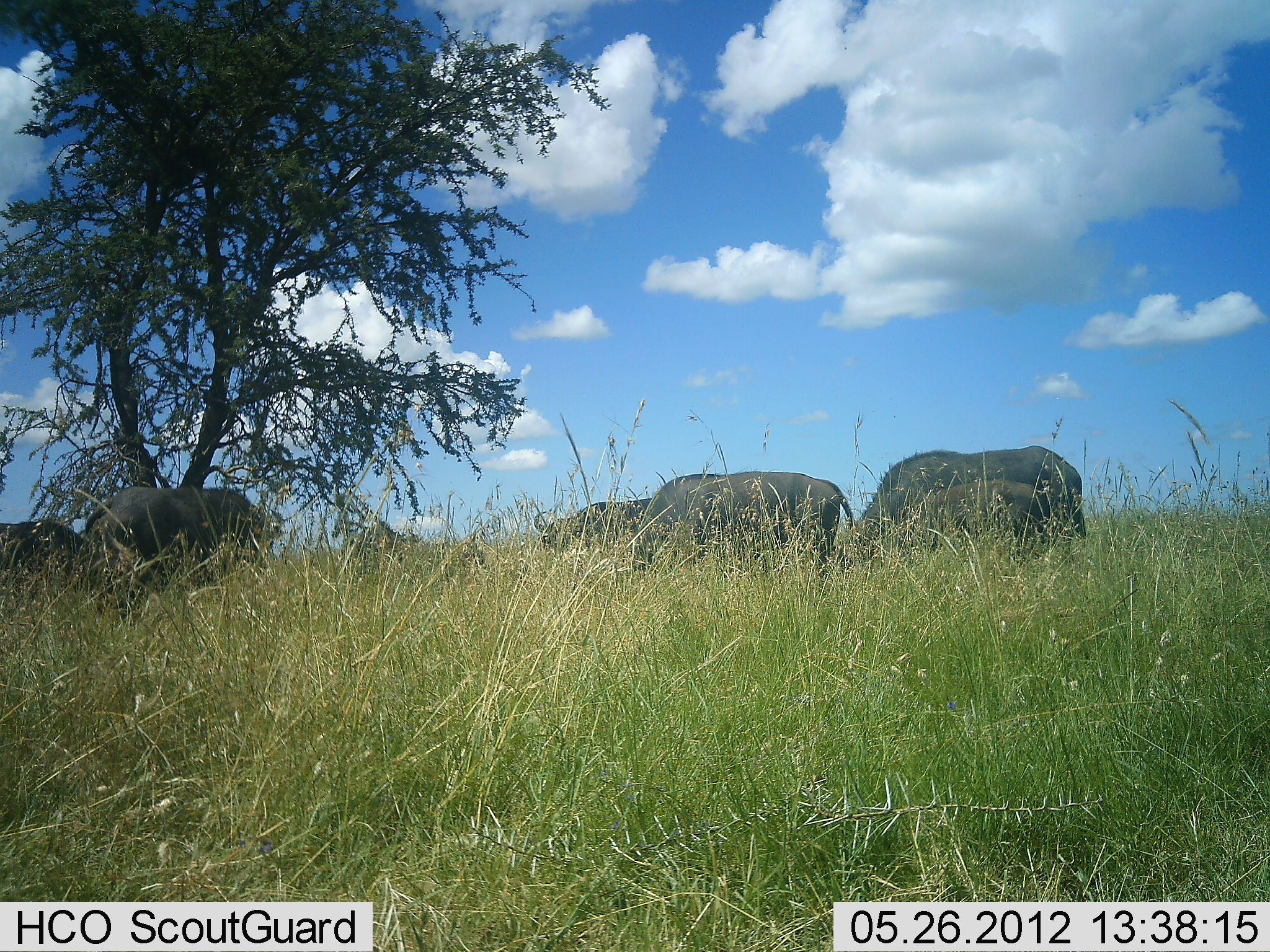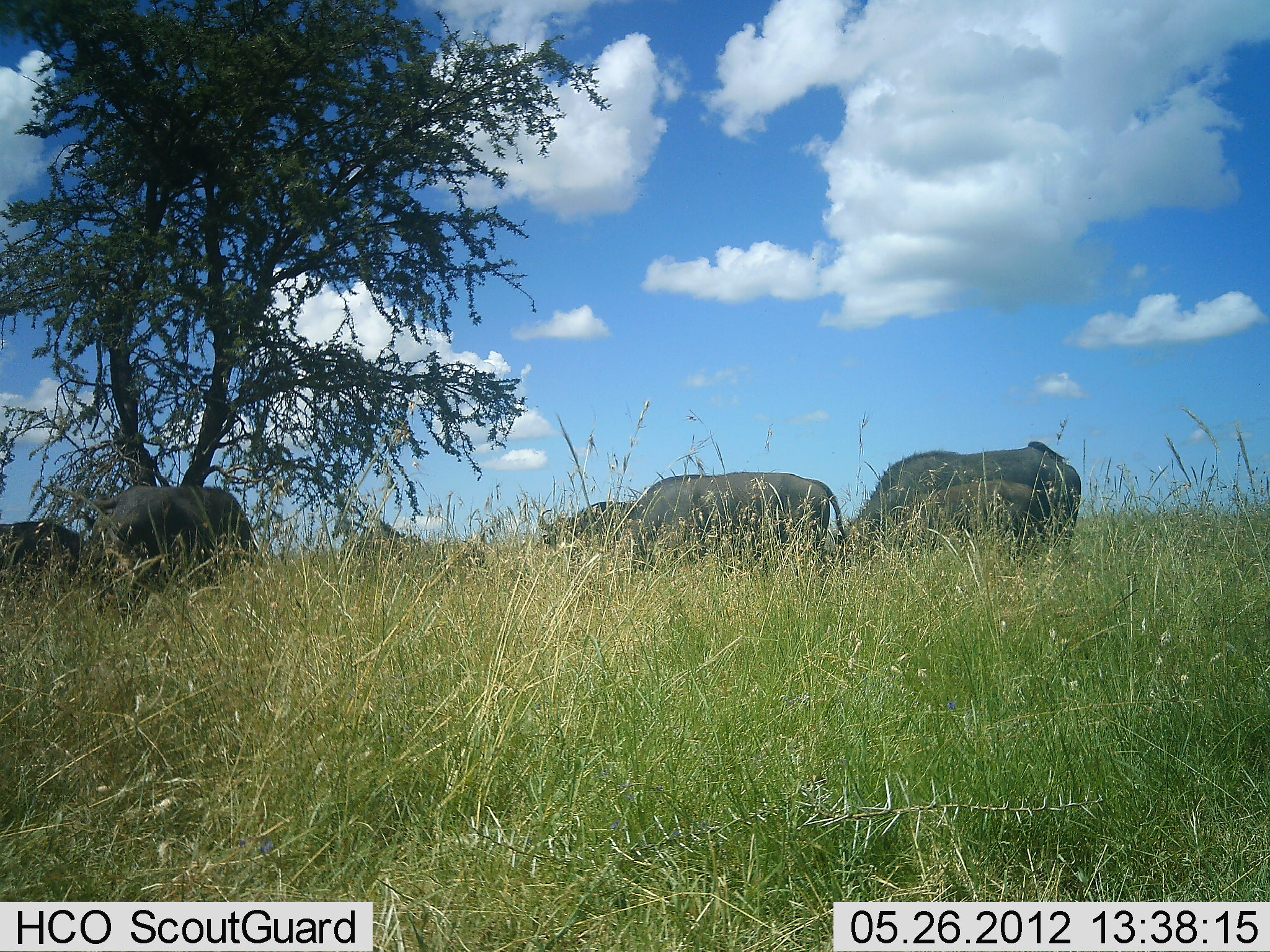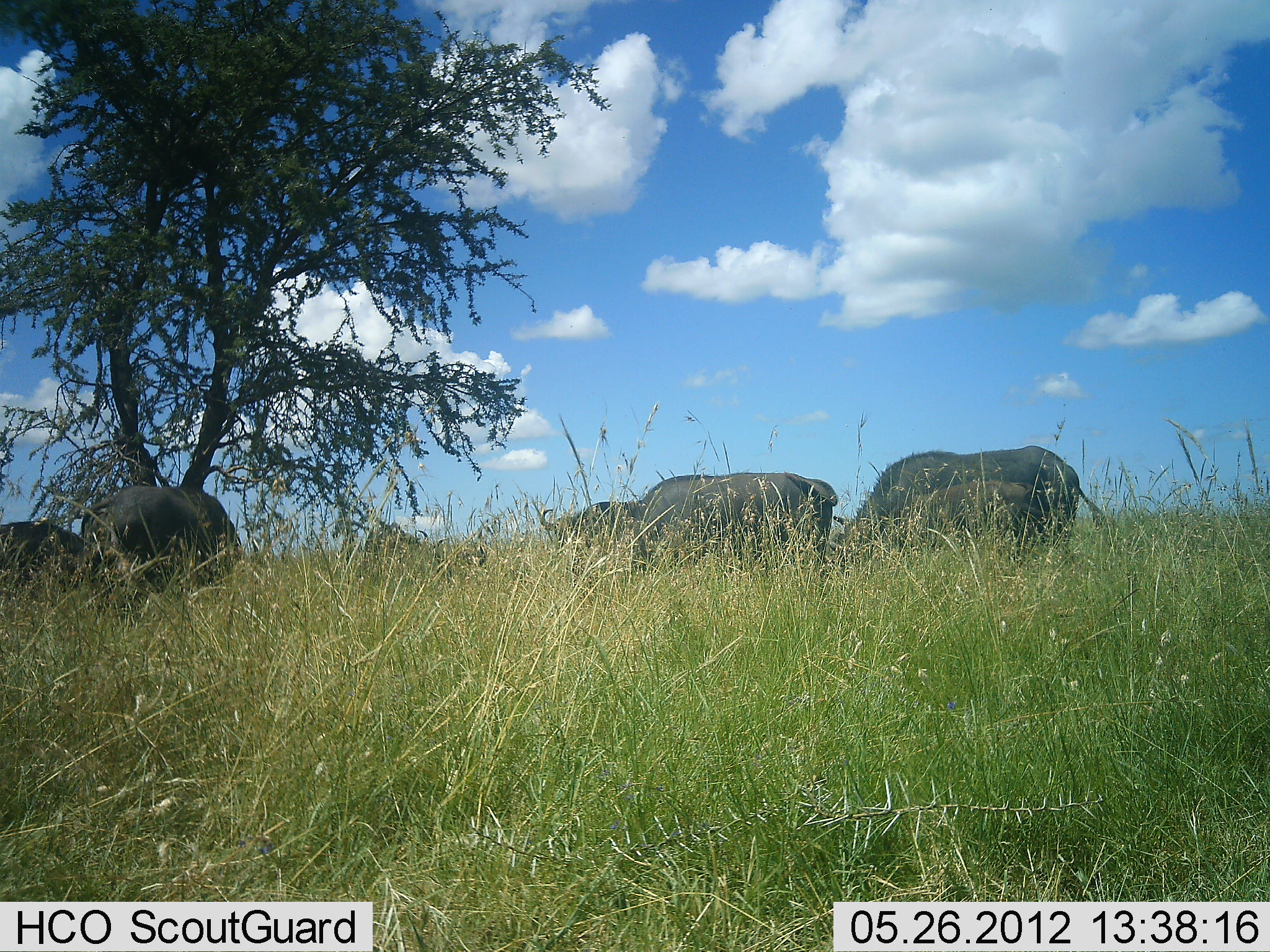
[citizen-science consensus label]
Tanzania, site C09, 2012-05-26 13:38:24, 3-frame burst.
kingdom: Animalia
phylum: Chordata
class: Mammalia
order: Artiodactyla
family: Bovidae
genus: Syncerus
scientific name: Syncerus caffer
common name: cape buffalo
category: buffalo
Buffalo (cape buffalo) (Syncerus caffer), count 5. Behavior (volunteer vote fractions): standing 50%, resting 0%, moving 0%, interacting 0%. Young present (vote fraction): 20%. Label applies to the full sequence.